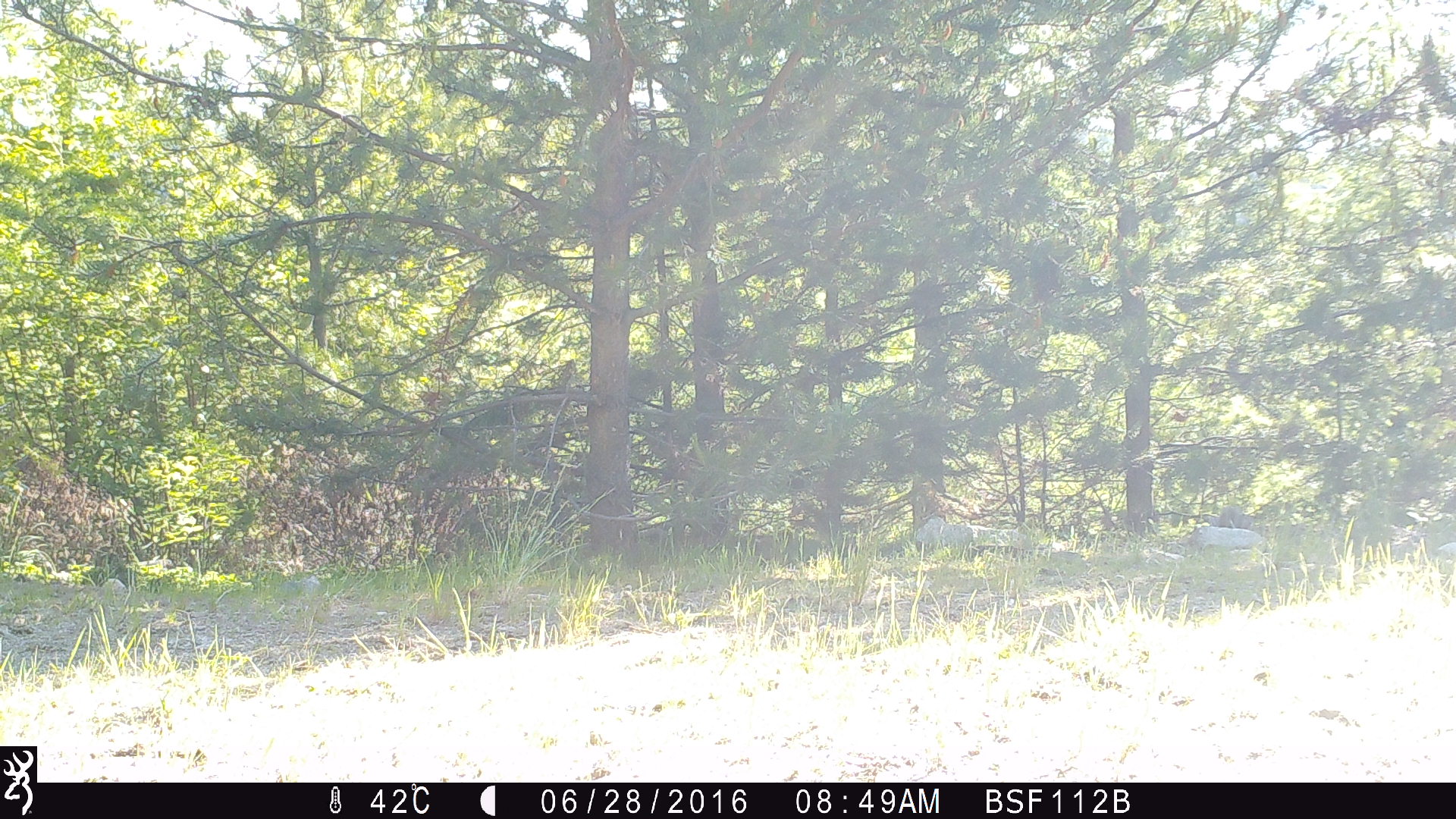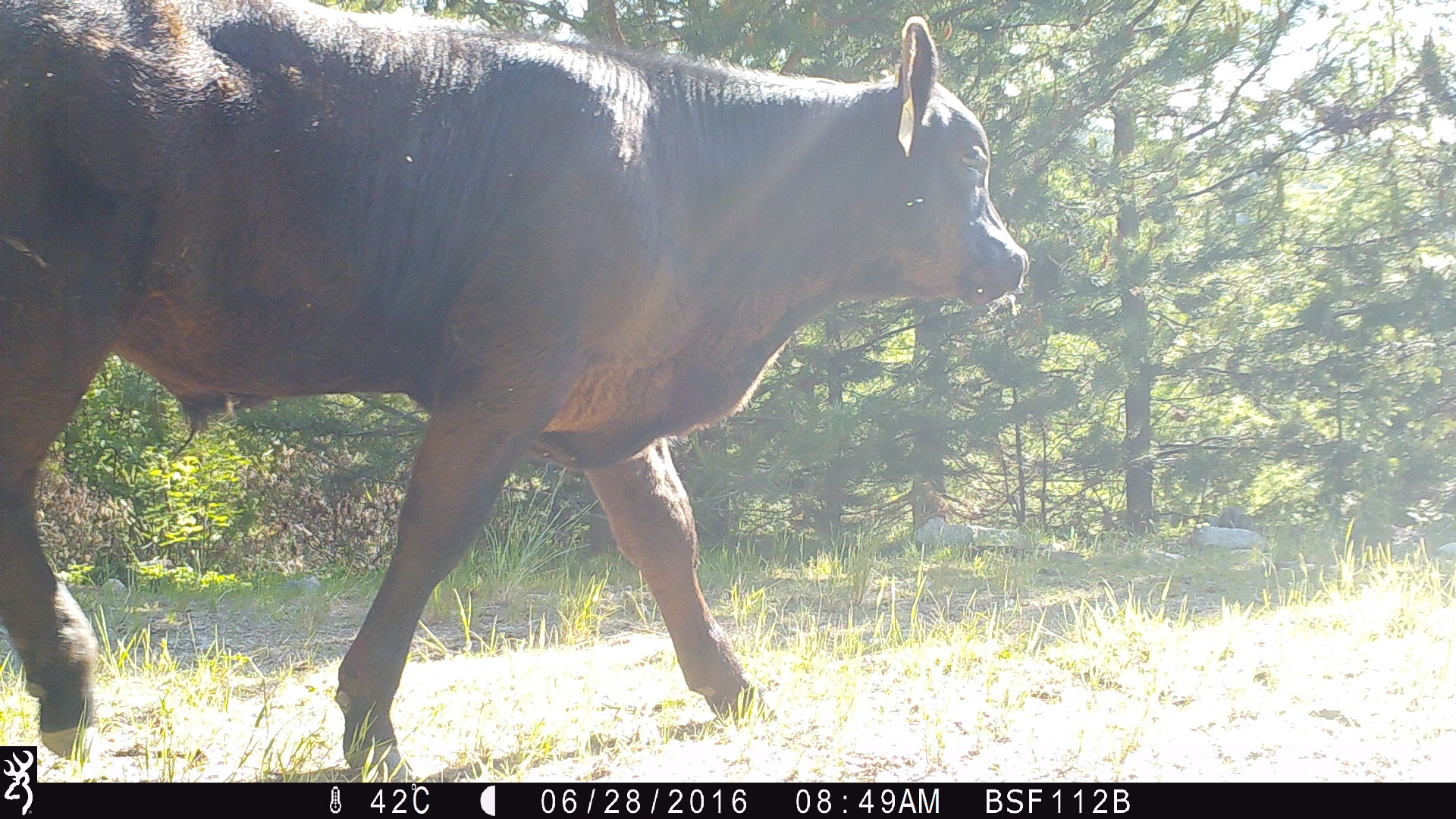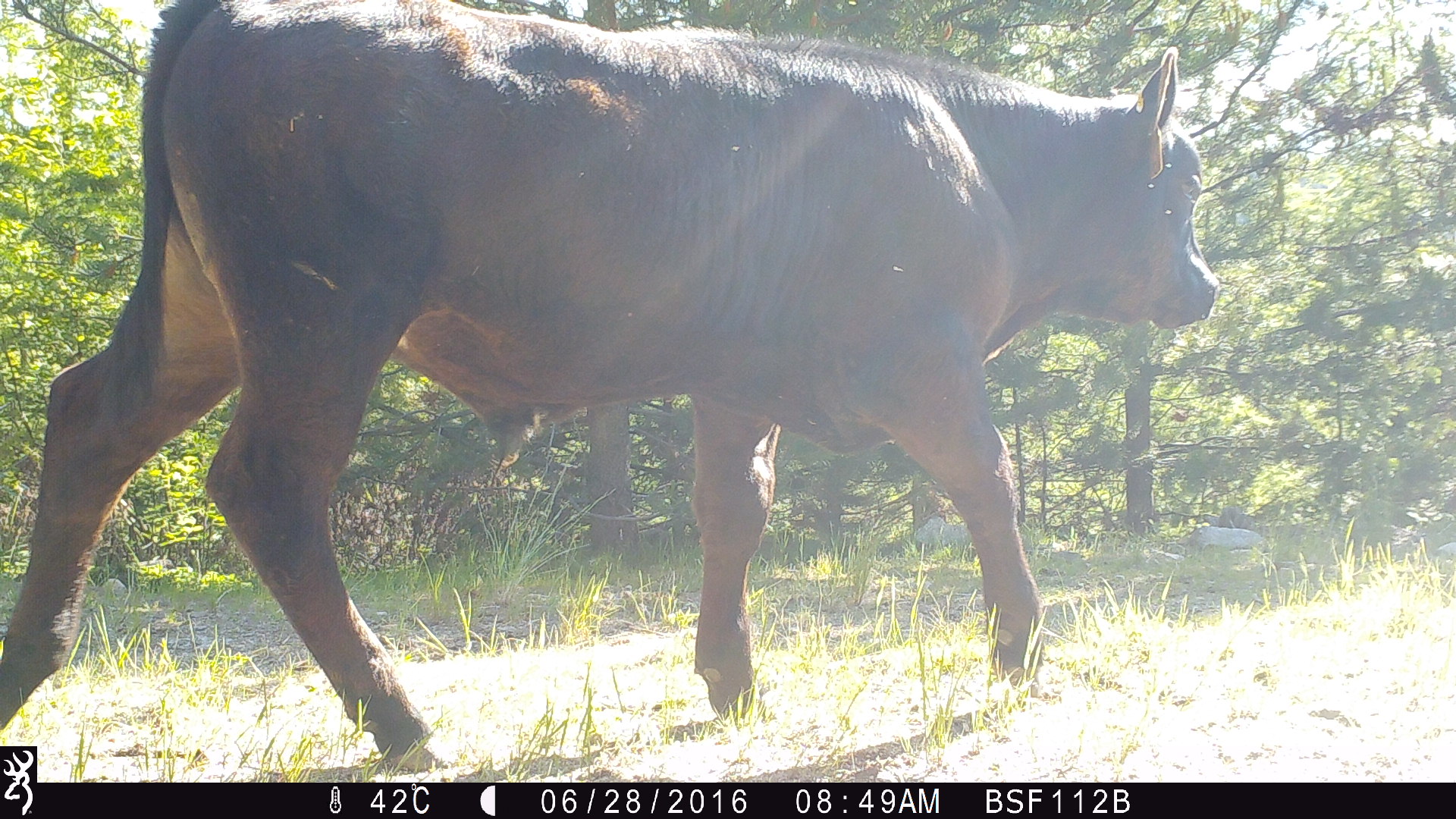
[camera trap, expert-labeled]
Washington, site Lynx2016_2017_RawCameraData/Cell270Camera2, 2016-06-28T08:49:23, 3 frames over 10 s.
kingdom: Animalia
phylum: Chordata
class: Mammalia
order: Artiodactyla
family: Bovidae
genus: Bos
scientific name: Bos taurus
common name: domestic cattle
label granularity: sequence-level